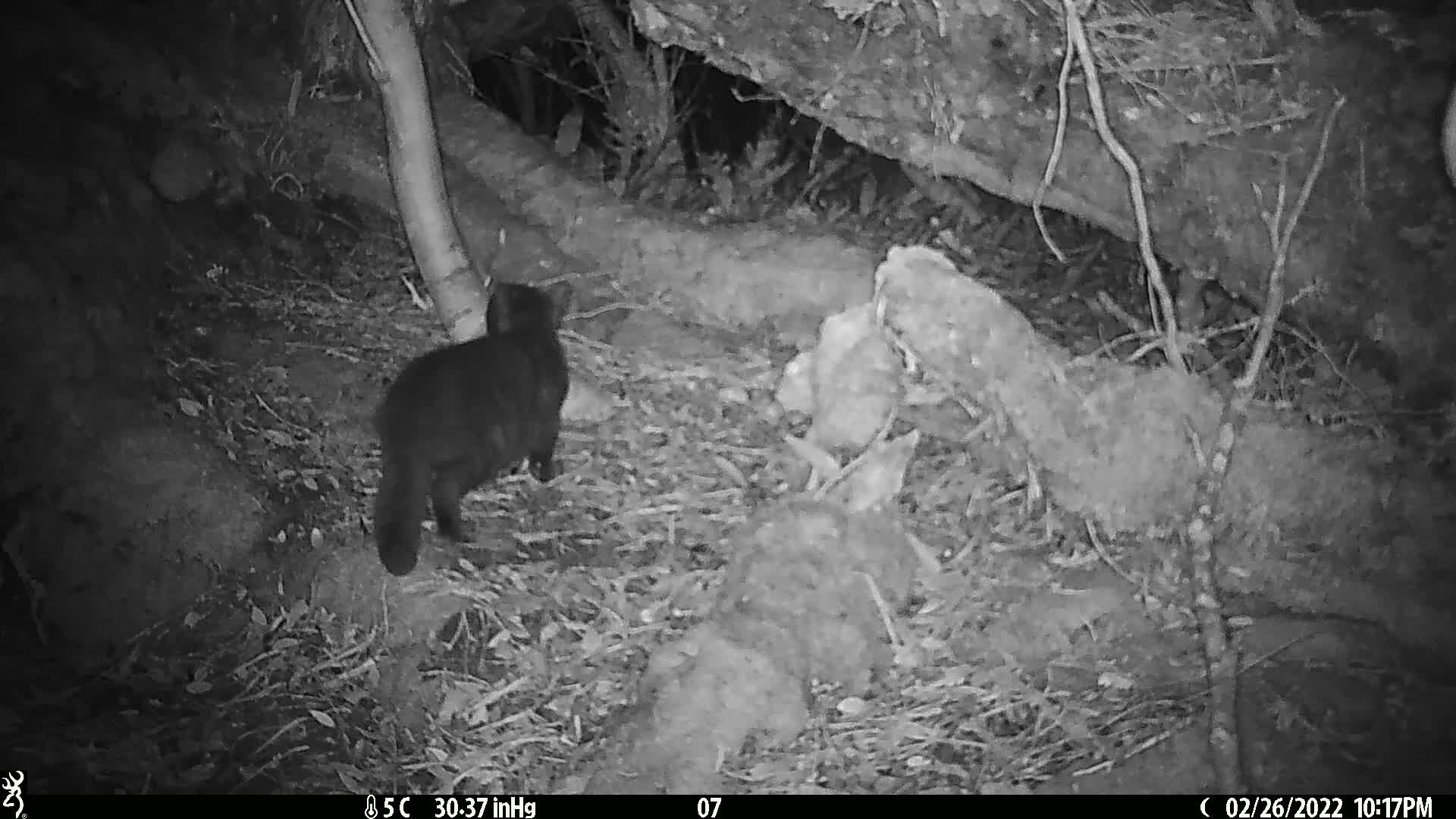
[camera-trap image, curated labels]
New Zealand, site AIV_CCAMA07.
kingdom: Animalia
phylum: Chordata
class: Mammalia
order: Carnivora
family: Felidae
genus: Felis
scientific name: Felis catus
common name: domestic cat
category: cat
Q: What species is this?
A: Cat (domestic cat) (Felis catus).